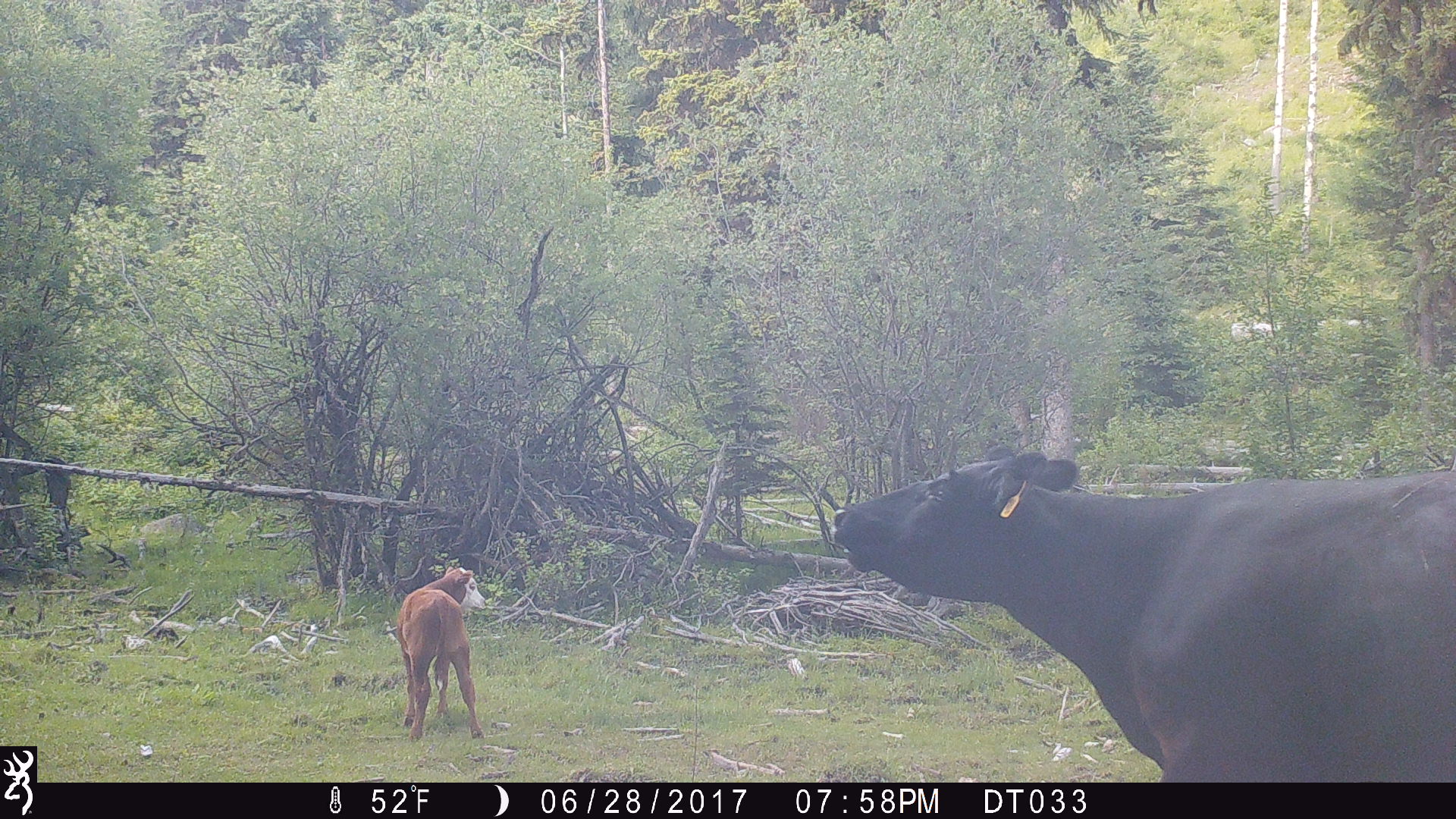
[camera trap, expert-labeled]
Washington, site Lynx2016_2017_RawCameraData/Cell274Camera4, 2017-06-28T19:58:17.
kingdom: Animalia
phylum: Chordata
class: Mammalia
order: Artiodactyla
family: Bovidae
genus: Bos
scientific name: Bos taurus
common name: domestic cattle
Domestic cattle (Bos taurus). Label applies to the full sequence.